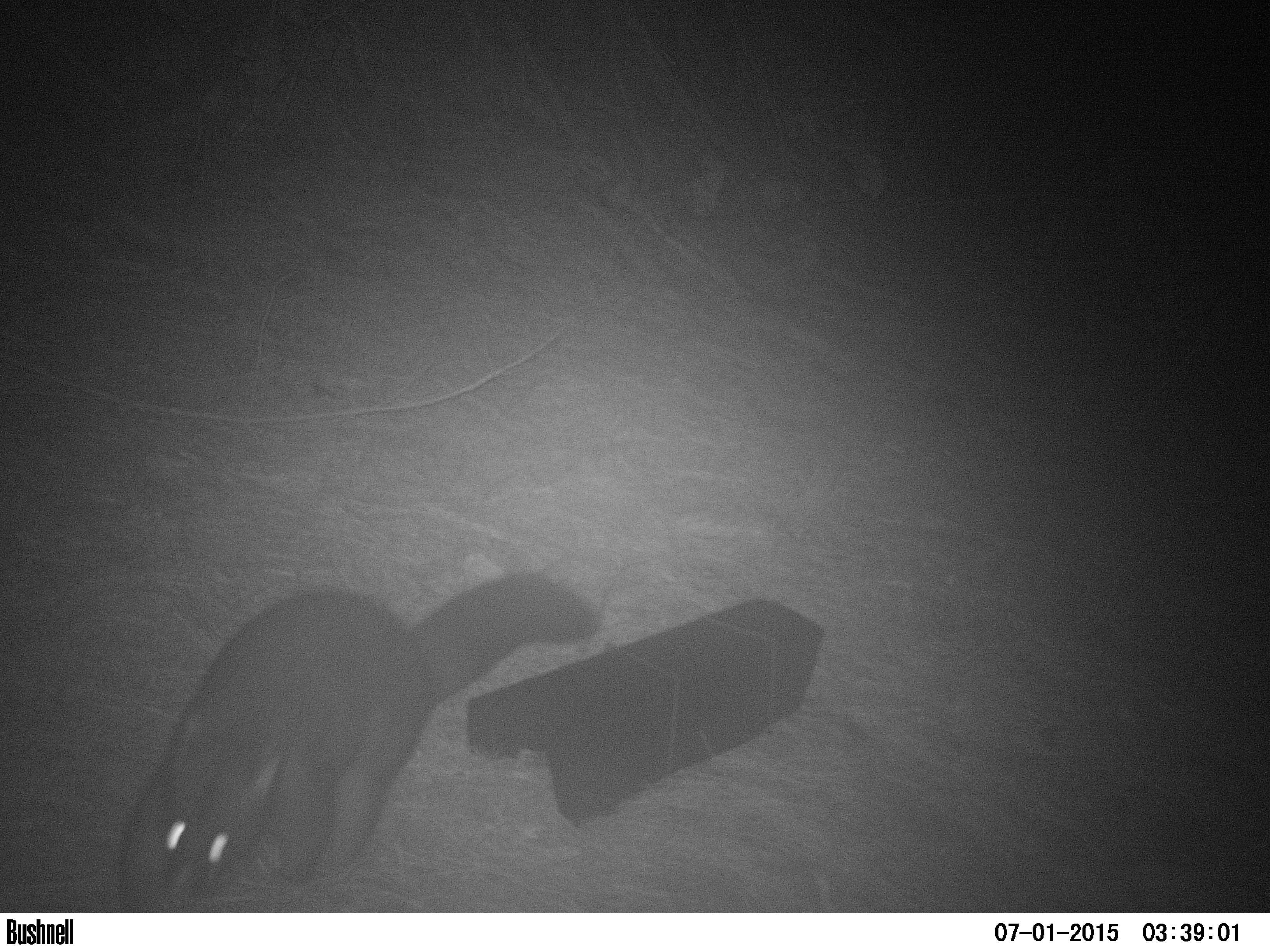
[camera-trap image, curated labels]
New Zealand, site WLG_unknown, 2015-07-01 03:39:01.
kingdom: Animalia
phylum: Chordata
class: Mammalia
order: Diprotodontia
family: Phalangeridae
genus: Trichosurus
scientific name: Trichosurus vulpecula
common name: common brushtail possum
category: possum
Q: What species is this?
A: Possum (common brushtail possum) (Trichosurus vulpecula).